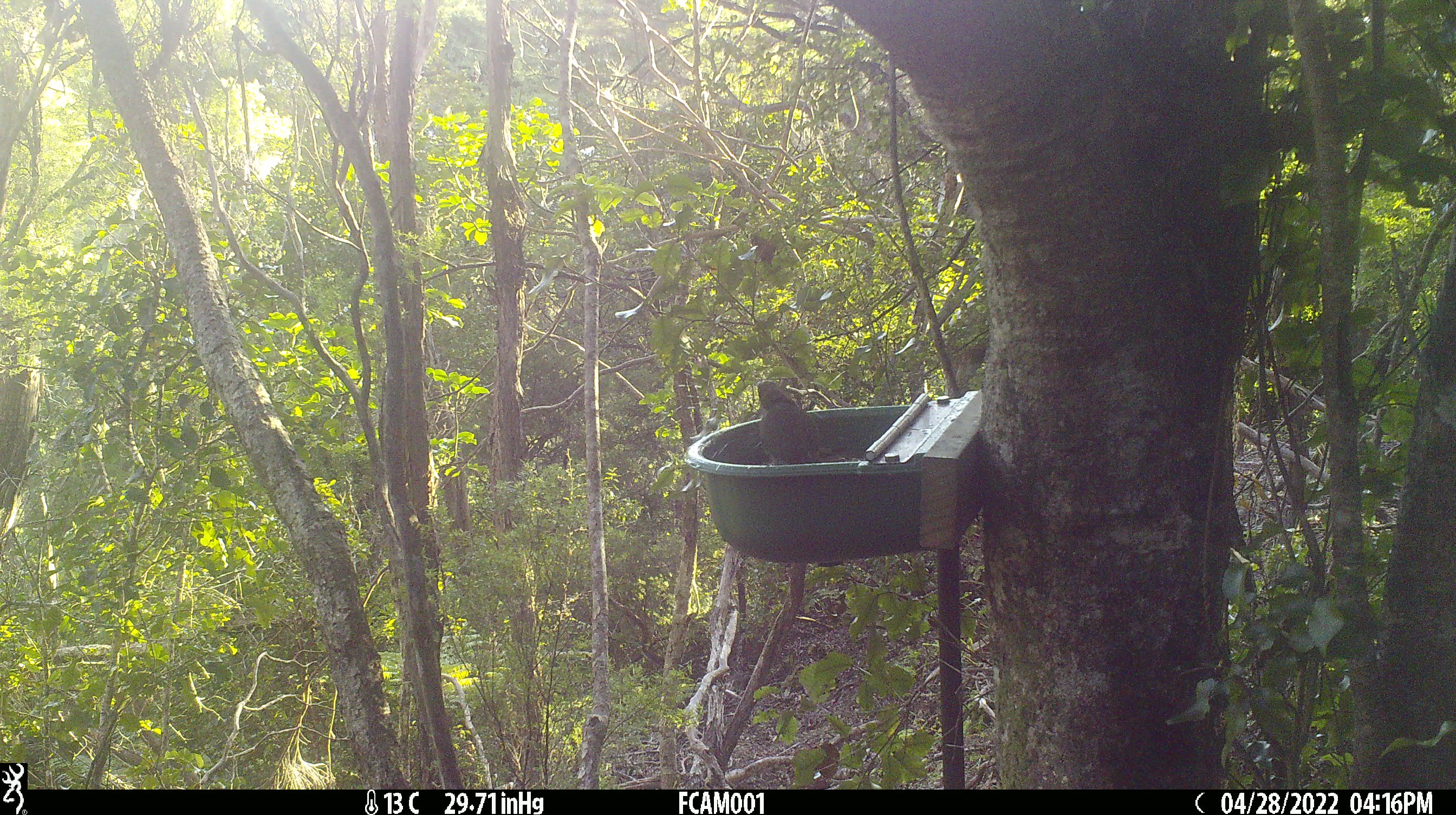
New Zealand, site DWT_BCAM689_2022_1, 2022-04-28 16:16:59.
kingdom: Animalia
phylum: Chordata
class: Aves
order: Psittaciformes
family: Psittaculidae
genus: Cyanoramphus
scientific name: Cyanoramphus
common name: parakeet